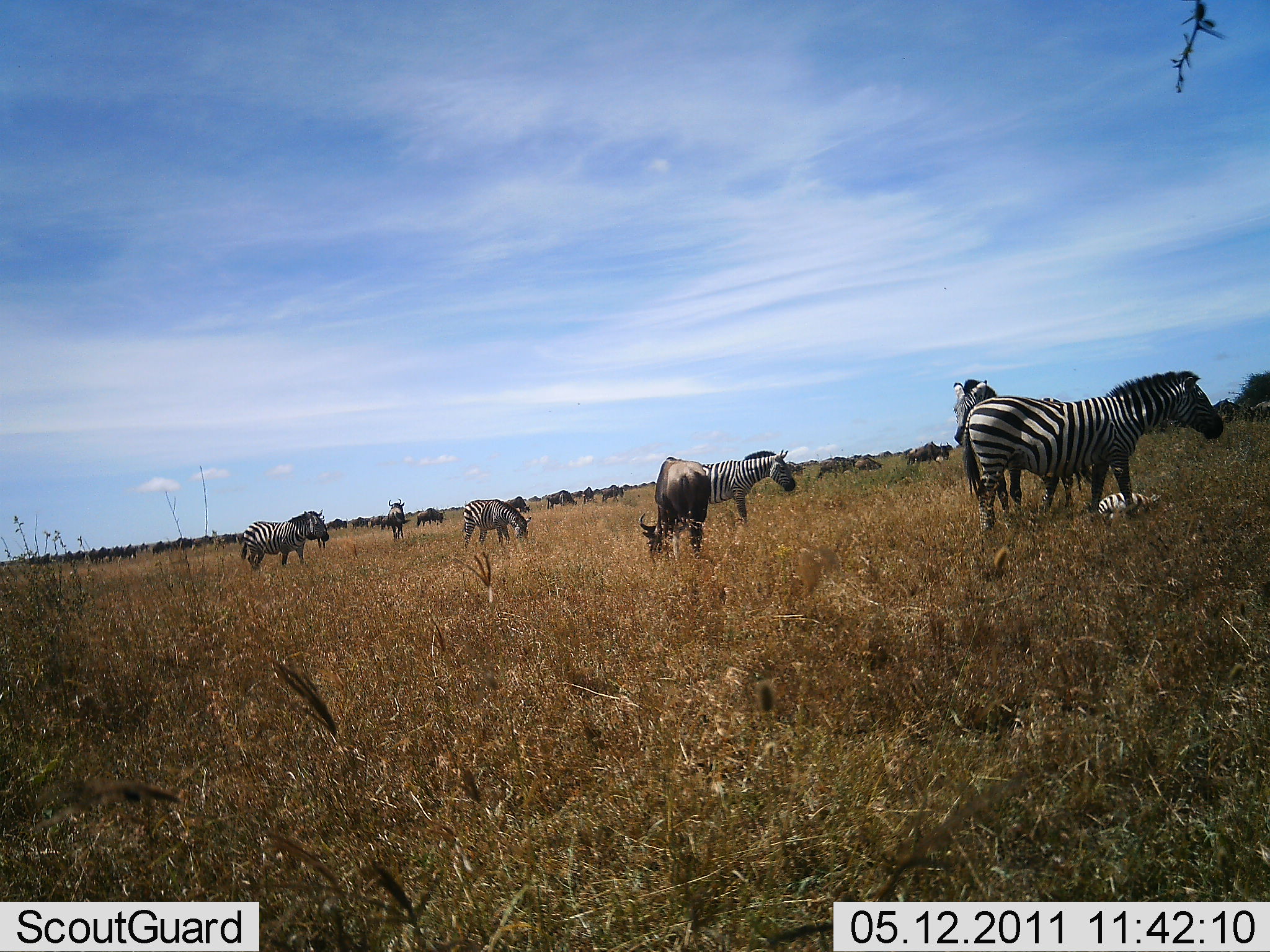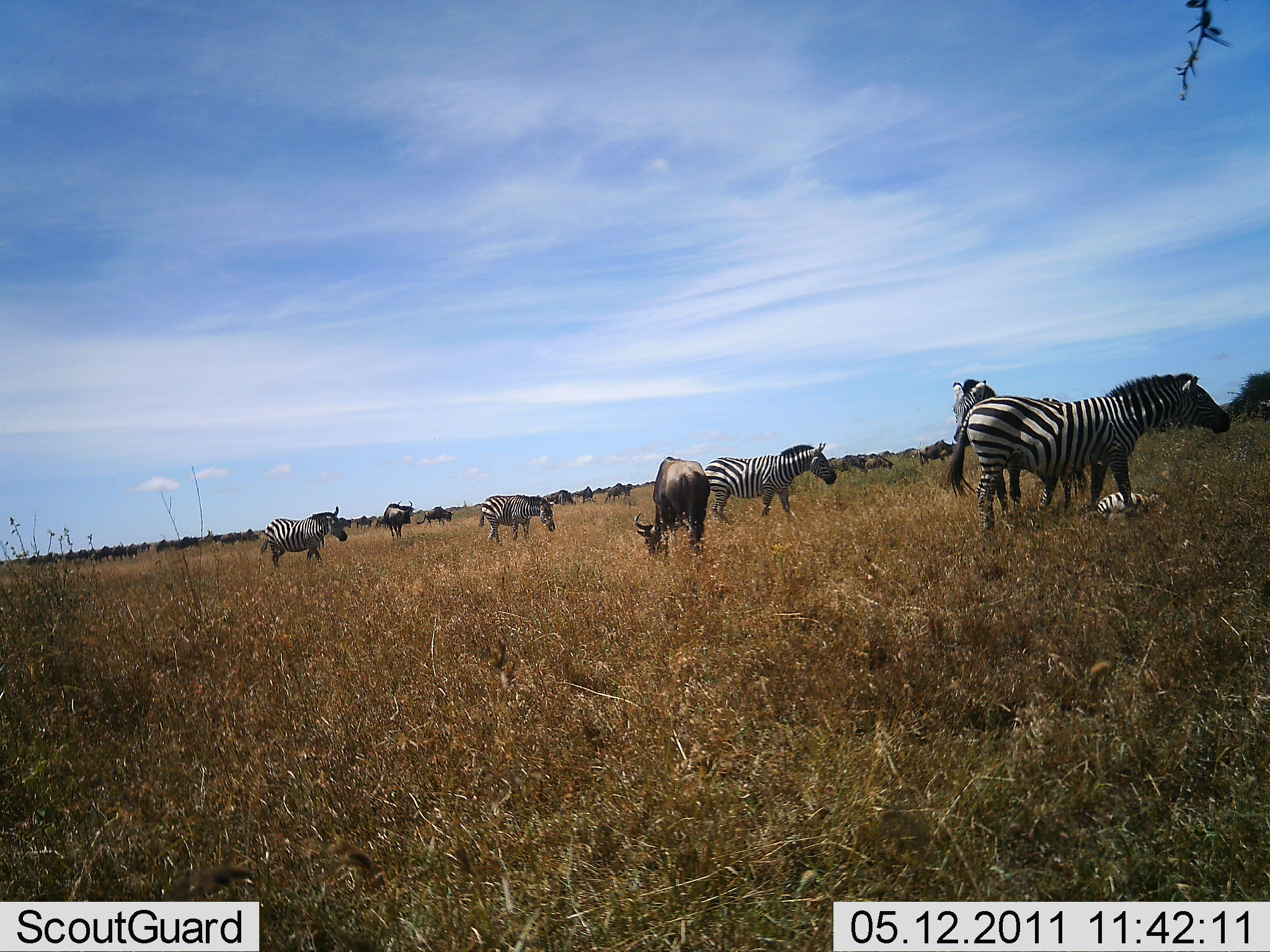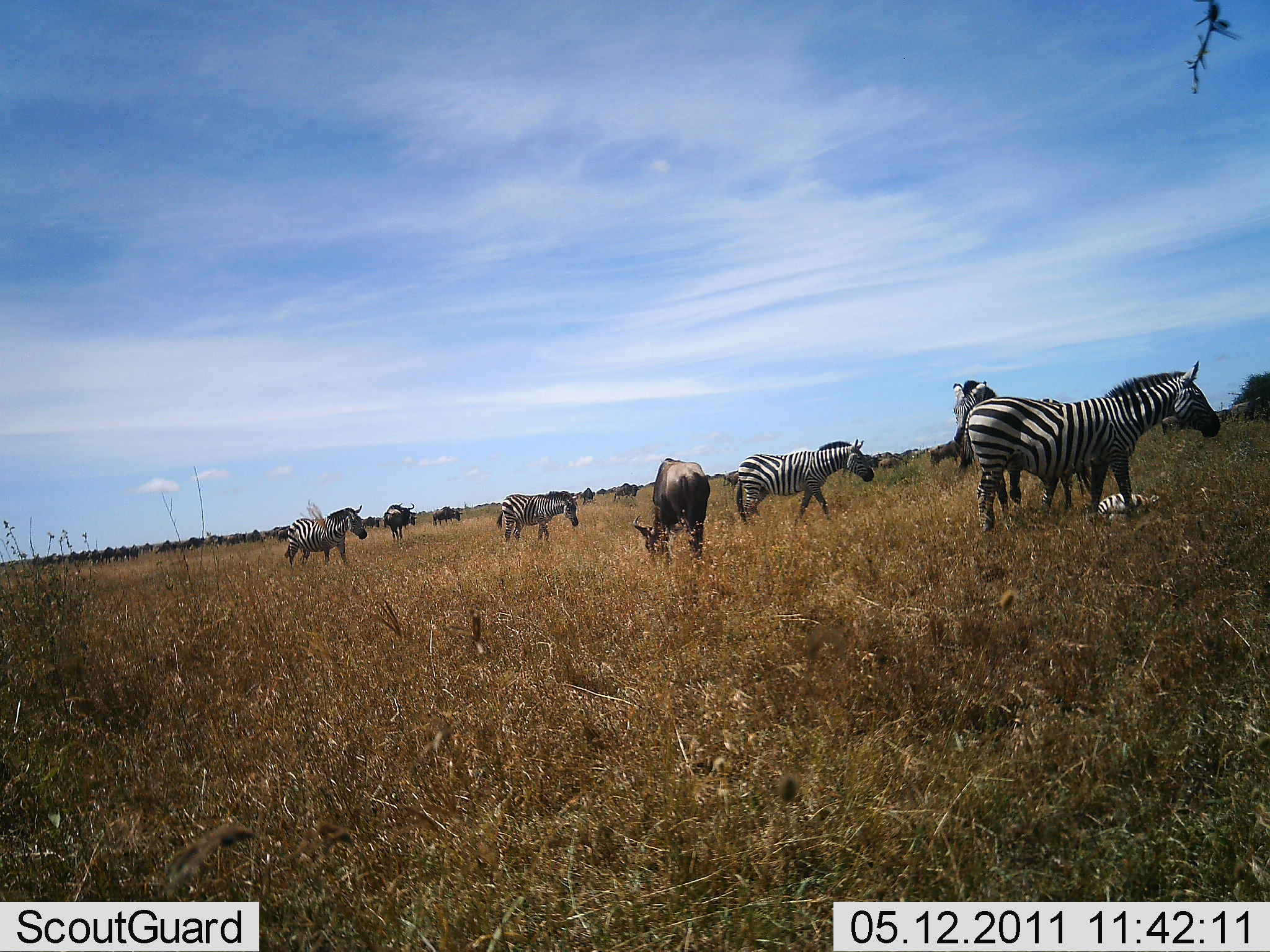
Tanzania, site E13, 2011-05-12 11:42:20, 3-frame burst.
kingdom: Animalia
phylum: Chordata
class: Mammalia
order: Artiodactyla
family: Bovidae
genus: Connochaetes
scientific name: Connochaetes taurinus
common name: blue wildebeest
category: wildebeest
Wildebeest (blue wildebeest) (Connochaetes taurinus), count 11-50. Behavior (volunteer vote fractions): standing 45%, resting 0%, moving 64%, interacting 0%. Young present (vote fraction): 0%. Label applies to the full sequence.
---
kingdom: Animalia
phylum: Chordata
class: Mammalia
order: Perissodactyla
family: Equidae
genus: Equus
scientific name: Equus quagga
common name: plains zebra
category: zebra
Zebra (plains zebra) (Equus quagga), count 6. Behavior (volunteer vote fractions): standing 87%, resting 47%, moving 53%, interacting 0%. Young present (vote fraction): 40%. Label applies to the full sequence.